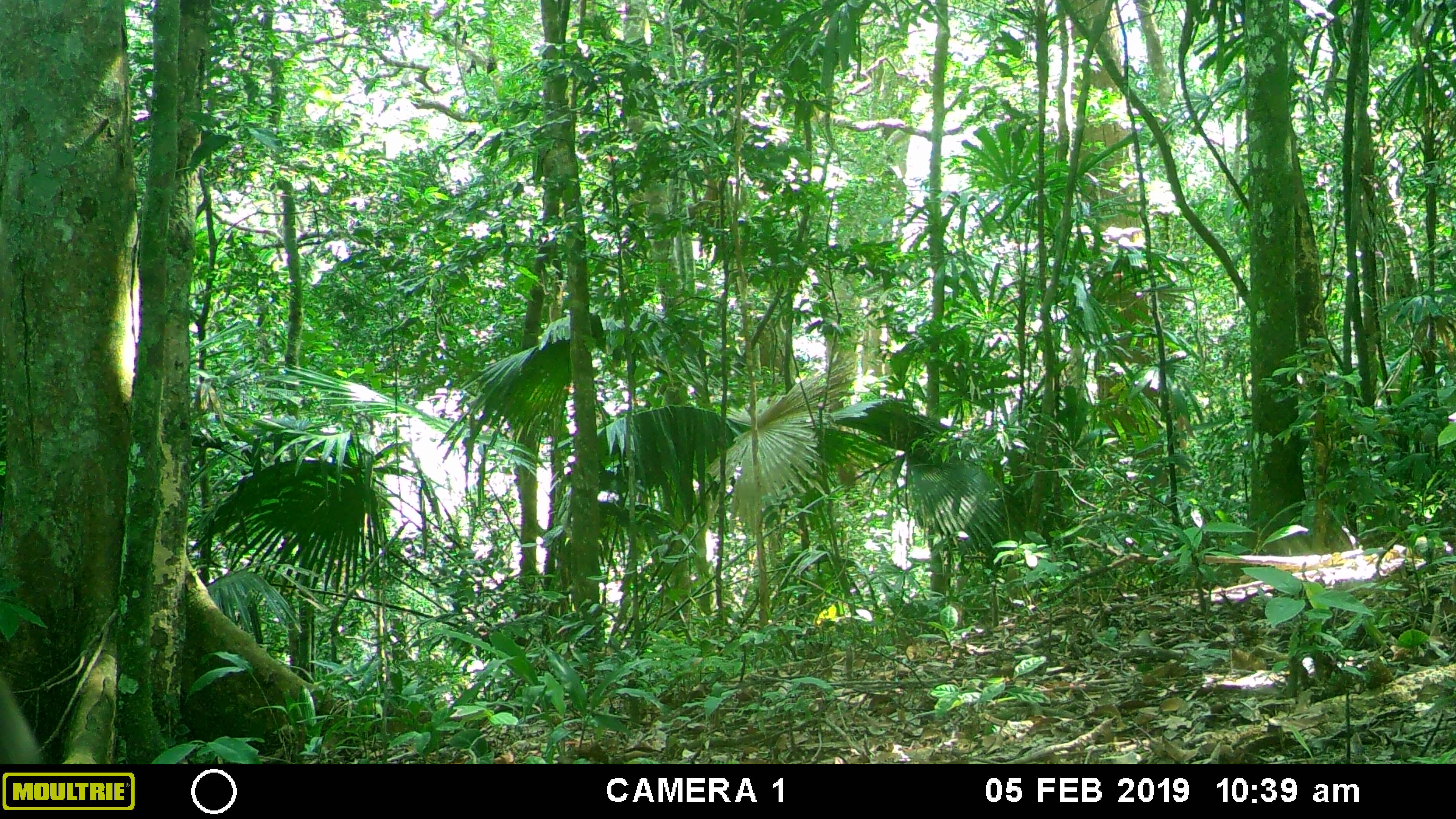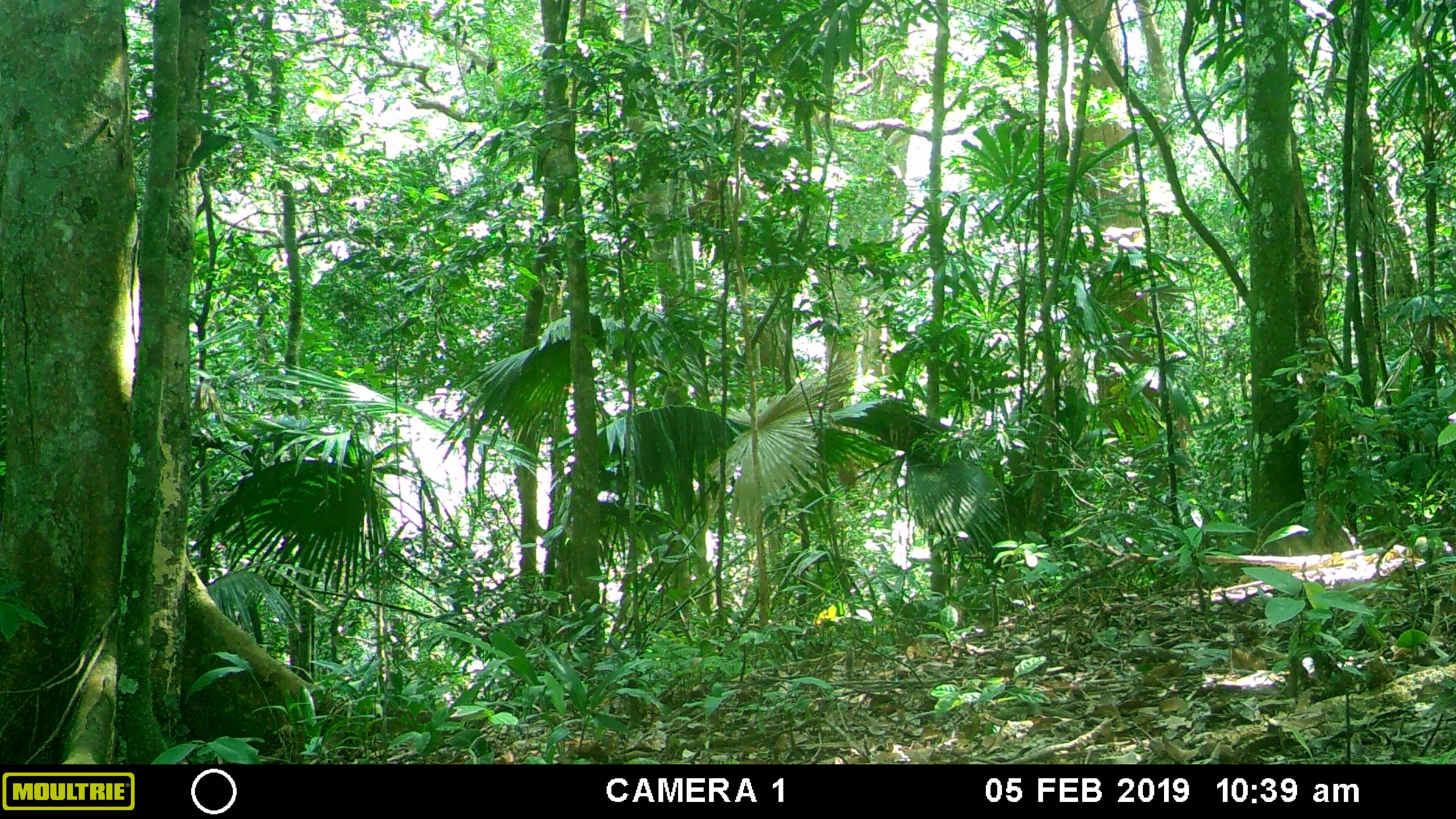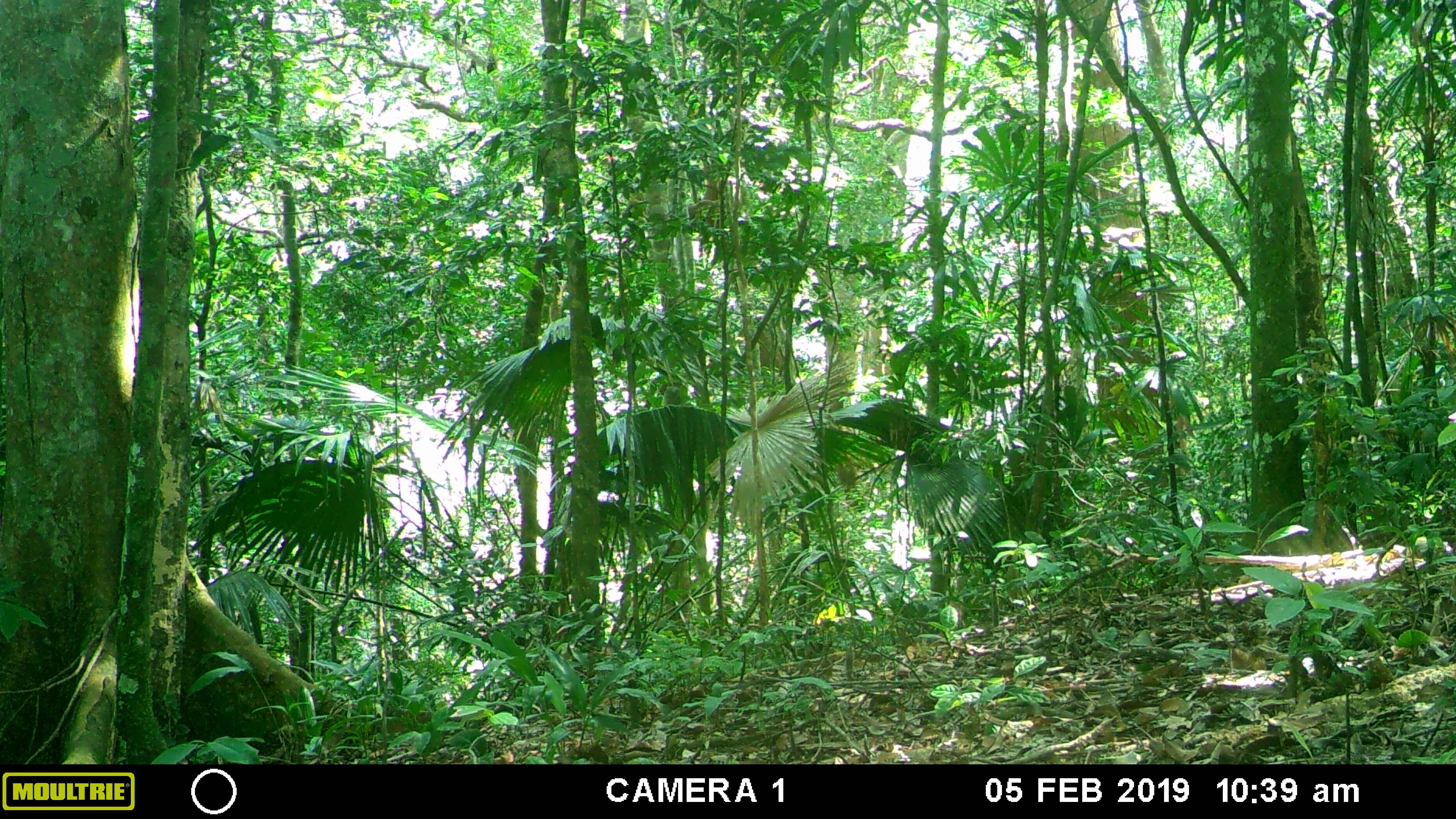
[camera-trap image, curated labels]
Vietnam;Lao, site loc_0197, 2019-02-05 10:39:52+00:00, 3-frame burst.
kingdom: Animalia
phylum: Chordata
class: Mammalia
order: Artiodactyla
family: Cervidae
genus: Rusa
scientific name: Rusa unicolor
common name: sambar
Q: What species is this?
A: Sambar (Rusa unicolor).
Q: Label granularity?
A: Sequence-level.